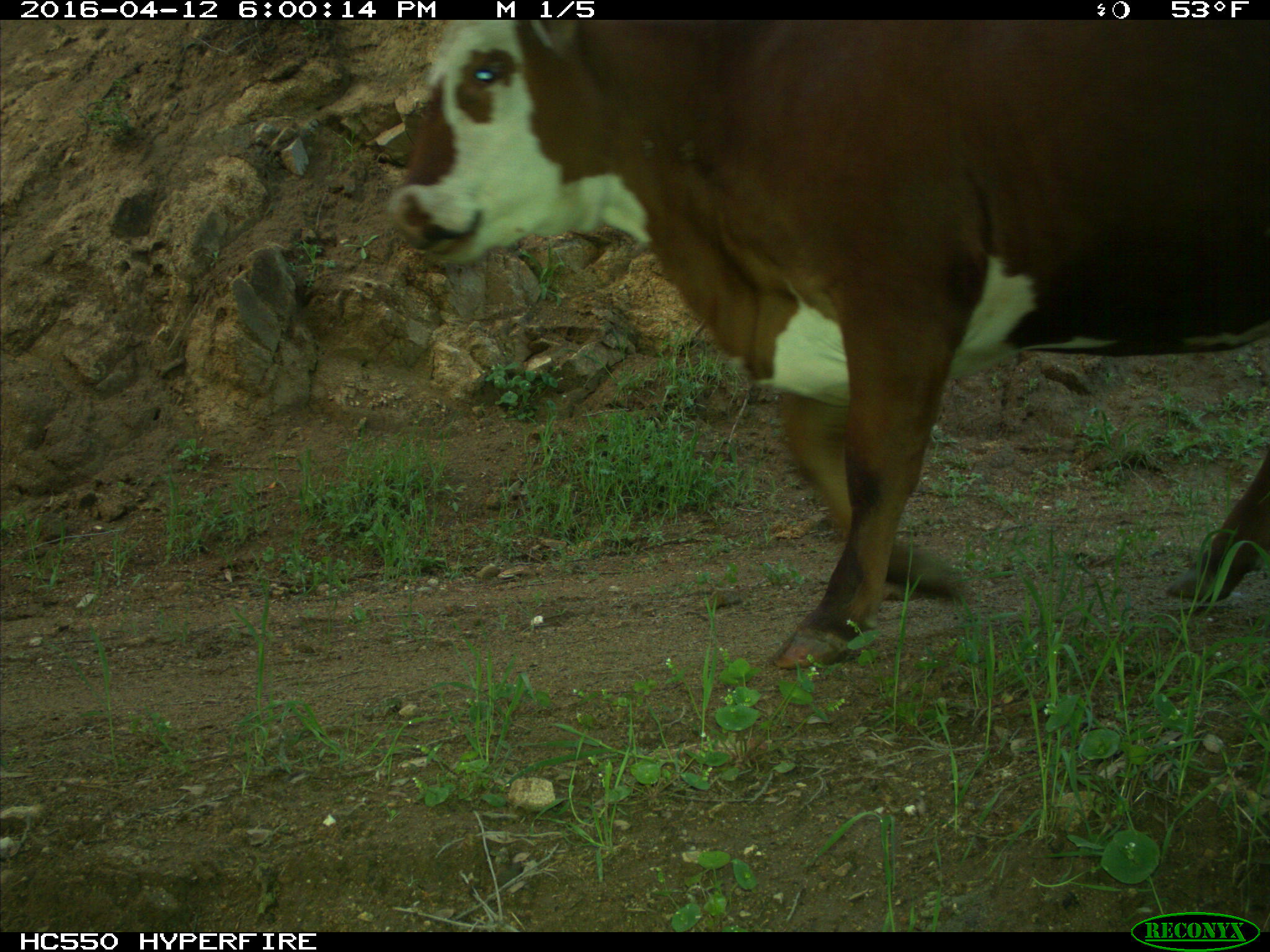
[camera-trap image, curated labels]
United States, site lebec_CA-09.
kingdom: Animalia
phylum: Chordata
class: Mammalia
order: Artiodactyla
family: Bovidae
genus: Bos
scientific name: Bos taurus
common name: domestic cow